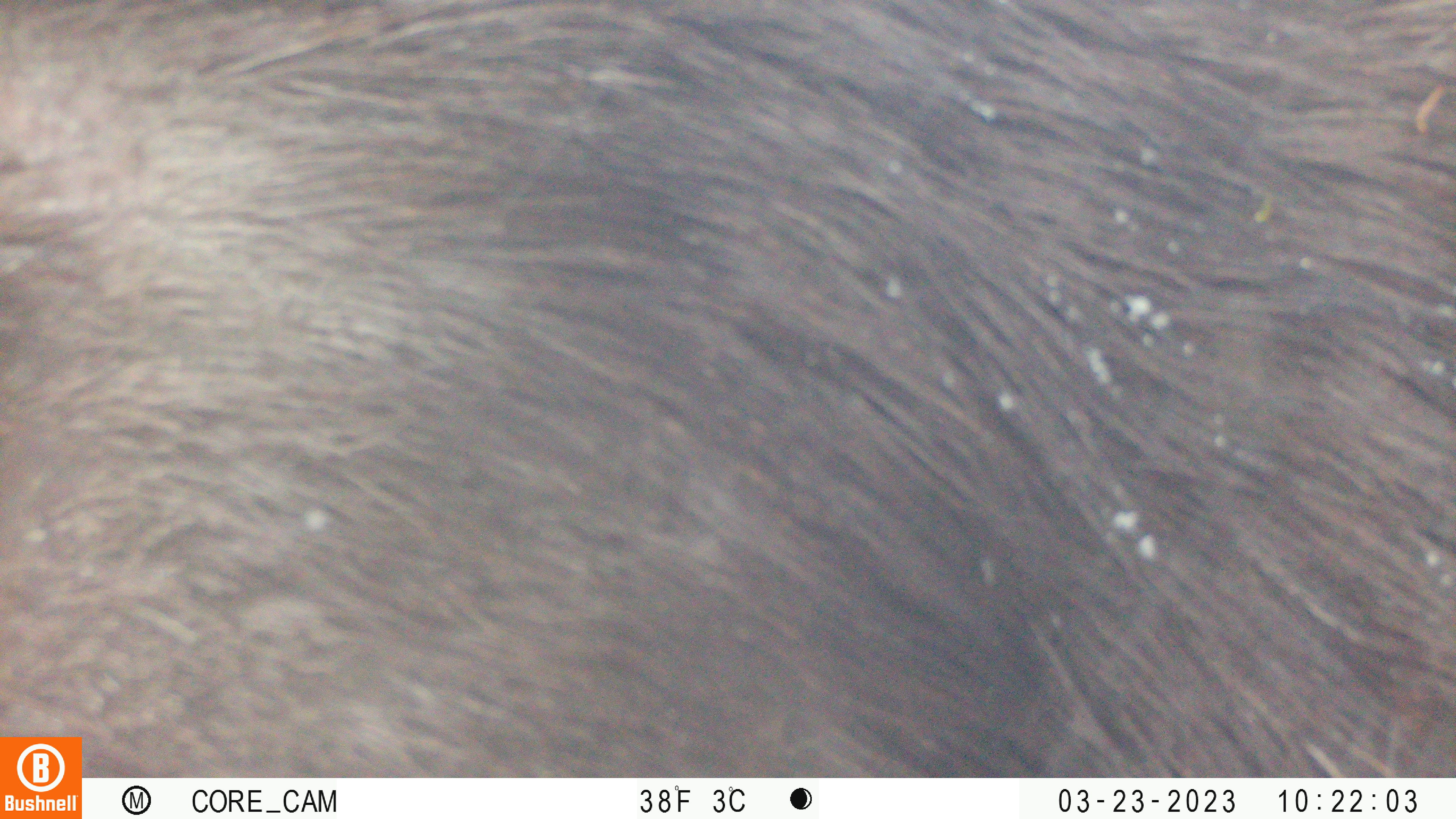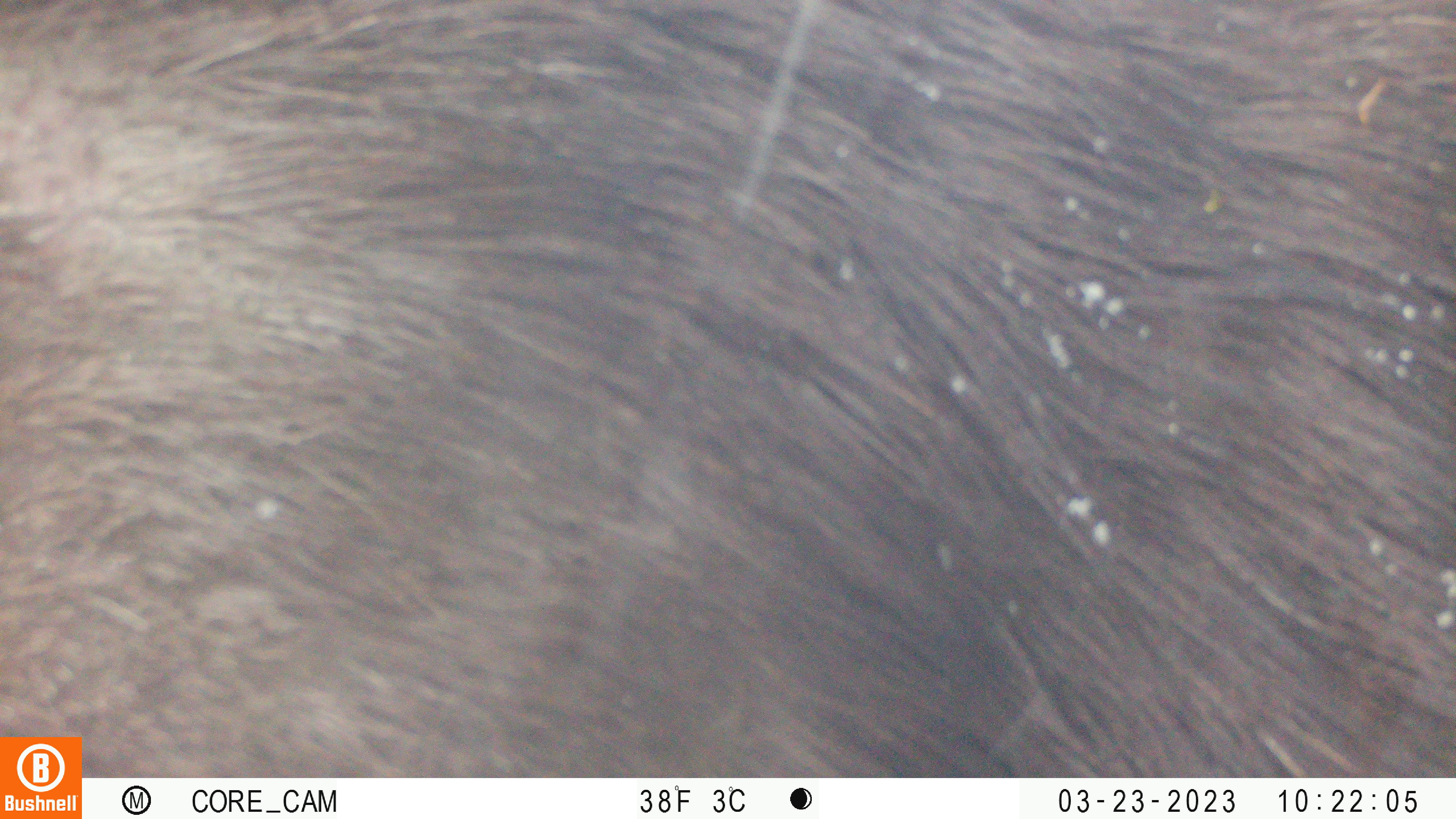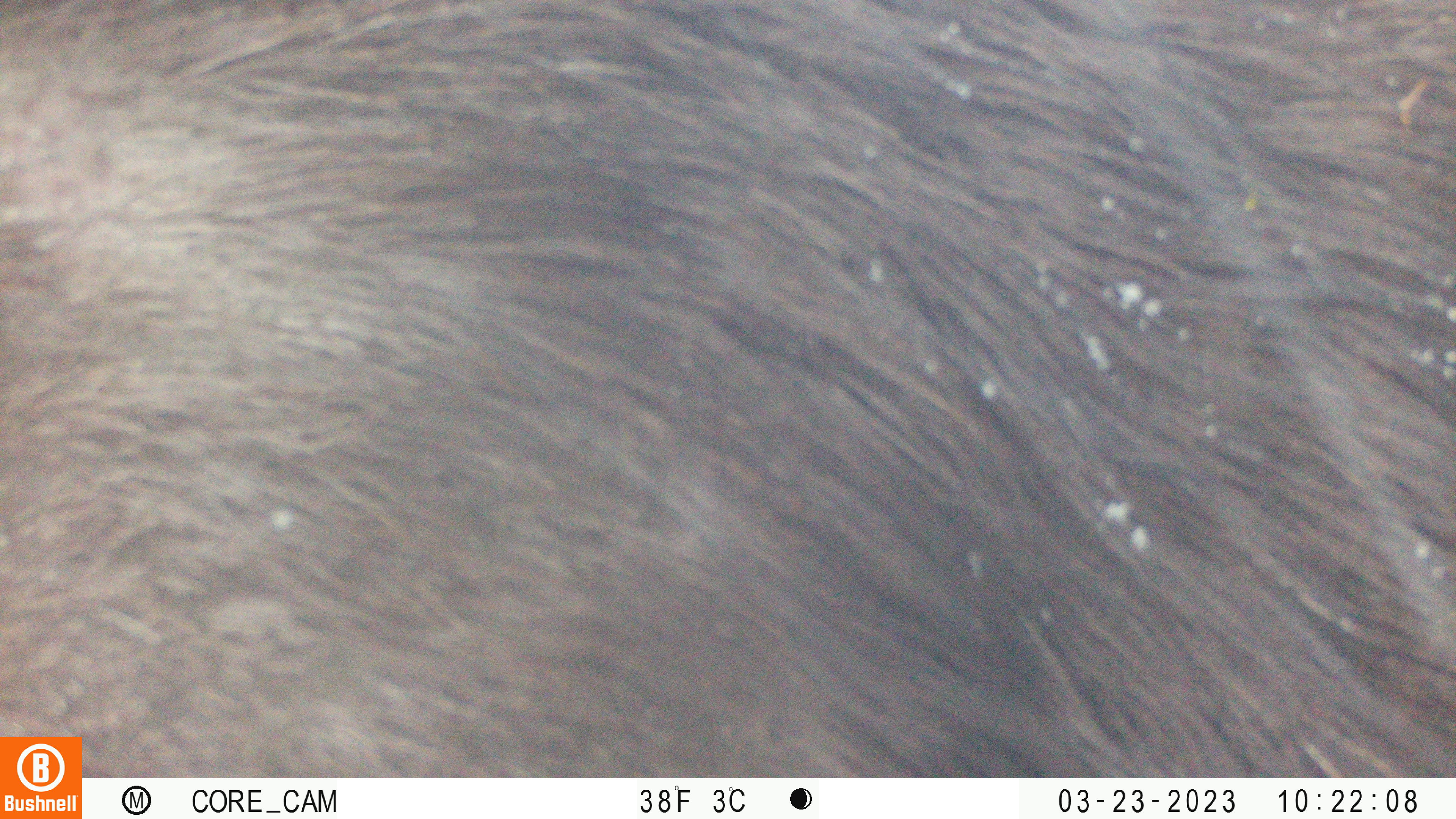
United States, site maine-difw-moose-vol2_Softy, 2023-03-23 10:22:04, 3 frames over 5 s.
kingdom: Animalia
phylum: Chordata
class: Mammalia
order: Artiodactyla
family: Cervidae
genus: Alces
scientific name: Alces alces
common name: moose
Moose (Alces alces).